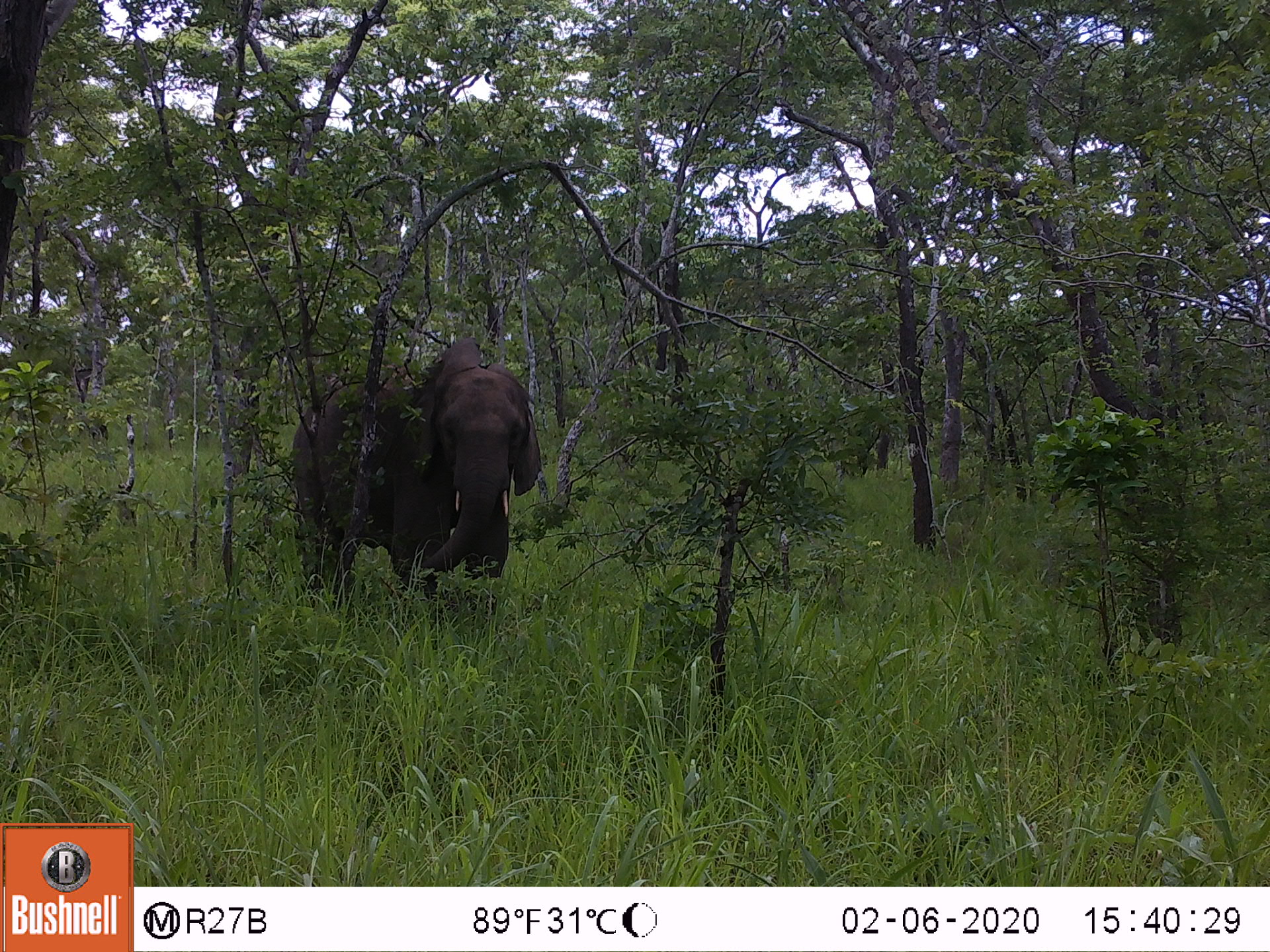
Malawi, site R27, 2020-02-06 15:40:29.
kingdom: Animalia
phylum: Chordata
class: Mammalia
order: Proboscidea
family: Elephantidae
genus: Loxodonta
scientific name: Loxodonta africana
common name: african savanna elephant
African savanna elephant (Loxodonta africana), count 1.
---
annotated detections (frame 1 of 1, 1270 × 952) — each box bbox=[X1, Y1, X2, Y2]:
african savanna elephant: bbox=[273, 338, 549, 626]